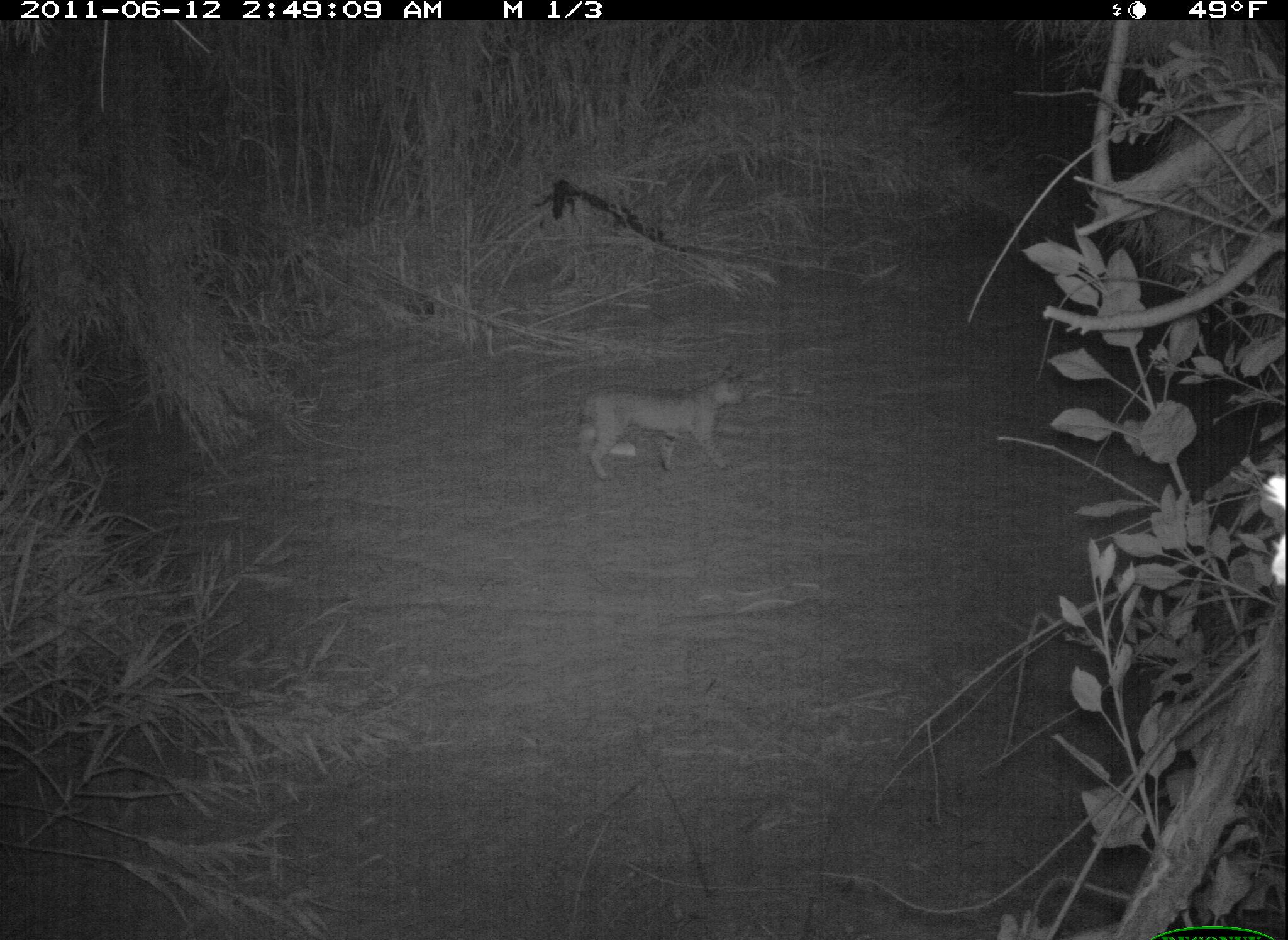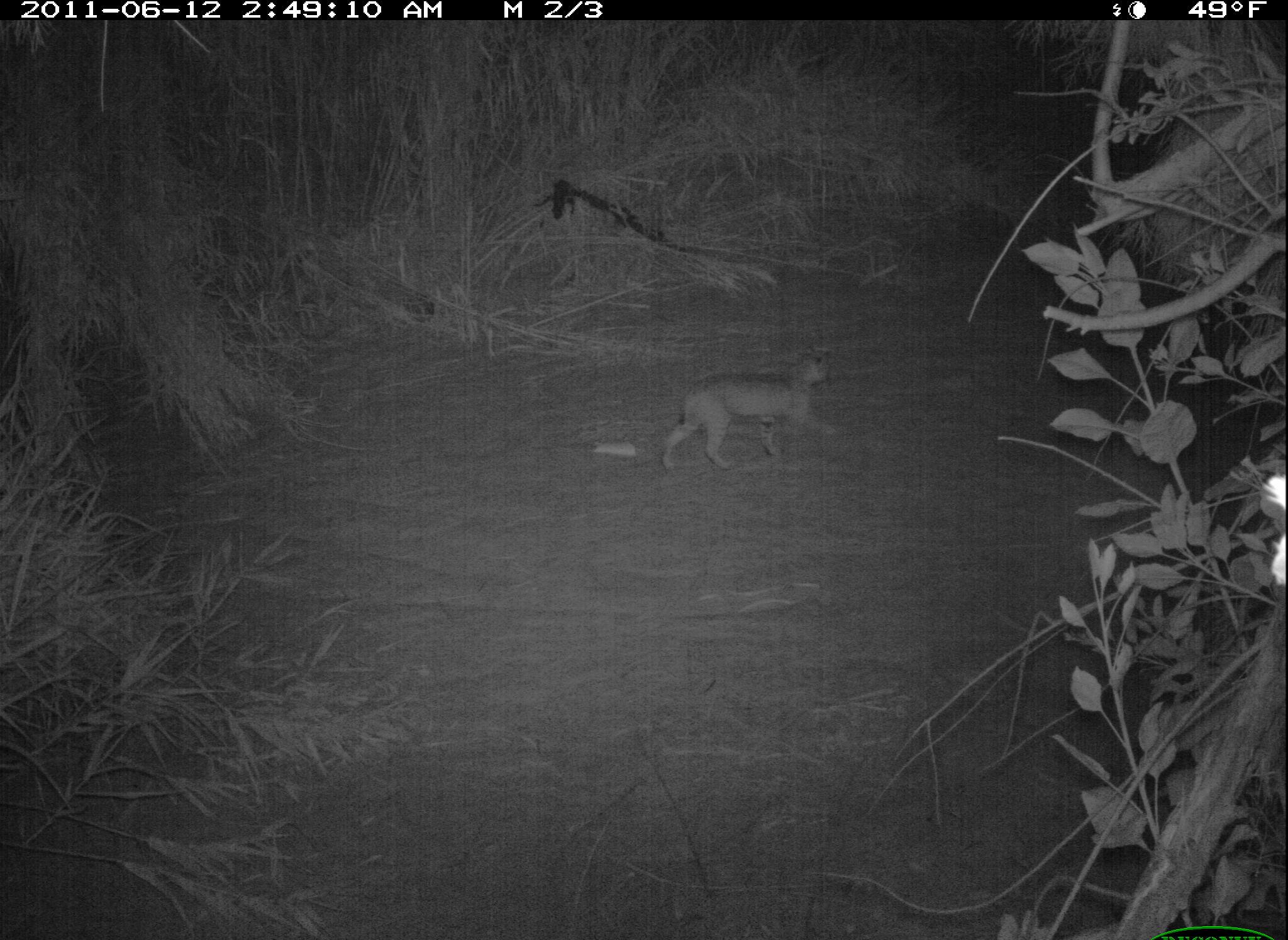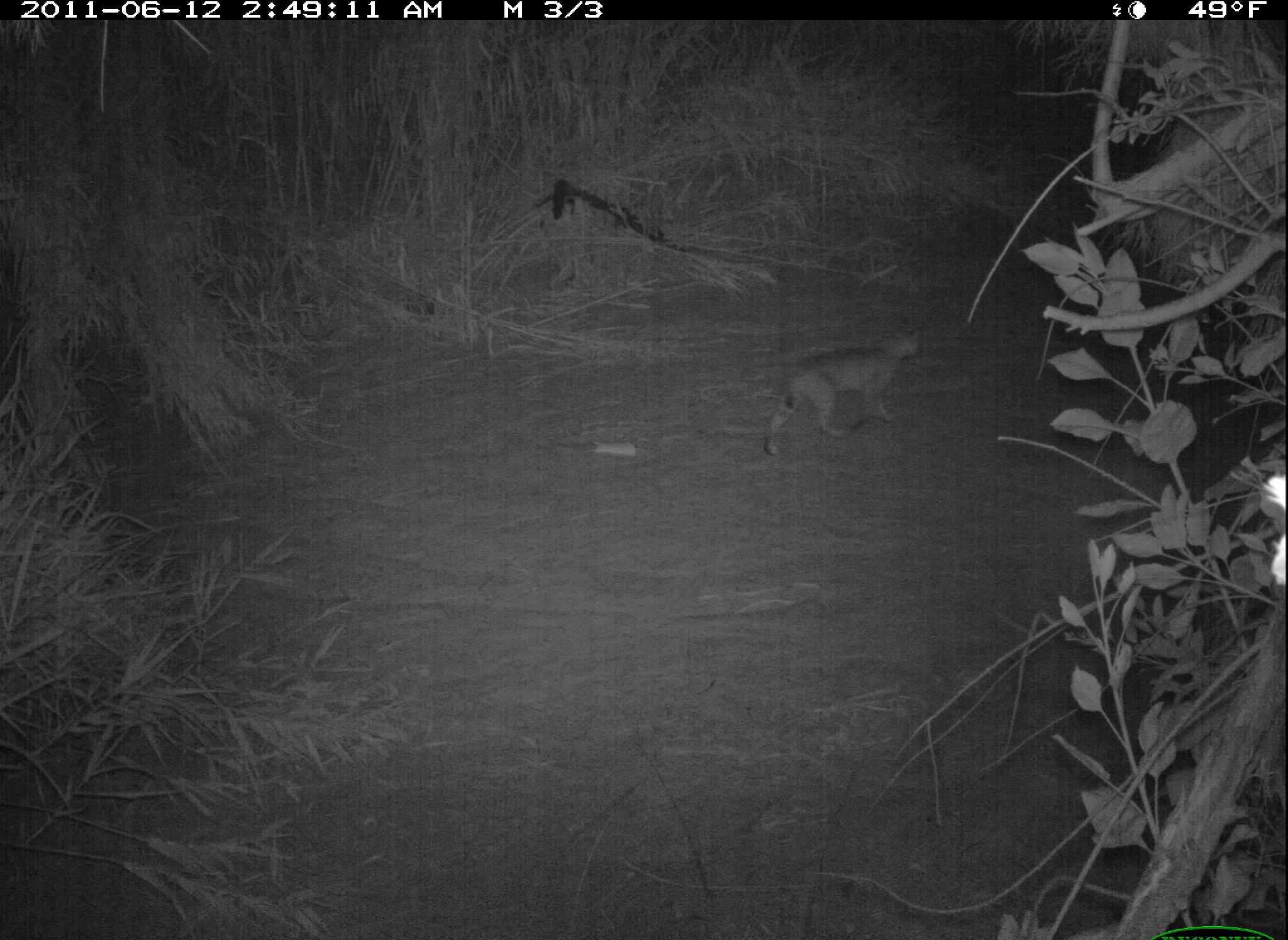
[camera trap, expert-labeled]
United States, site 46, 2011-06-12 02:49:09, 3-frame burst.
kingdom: Animalia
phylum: Chordata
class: Mammalia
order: Carnivora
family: Felidae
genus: Lynx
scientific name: Lynx rufus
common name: bobcat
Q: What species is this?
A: Bobcat (Lynx rufus).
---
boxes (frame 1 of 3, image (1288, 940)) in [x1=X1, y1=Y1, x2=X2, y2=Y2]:
bobcat: [x1=570, y1=358, x2=765, y2=483]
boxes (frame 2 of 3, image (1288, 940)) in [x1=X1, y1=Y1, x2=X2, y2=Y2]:
bobcat: [x1=650, y1=332, x2=858, y2=486]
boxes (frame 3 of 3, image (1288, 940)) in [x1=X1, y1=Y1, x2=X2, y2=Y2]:
bobcat: [x1=752, y1=304, x2=937, y2=462]